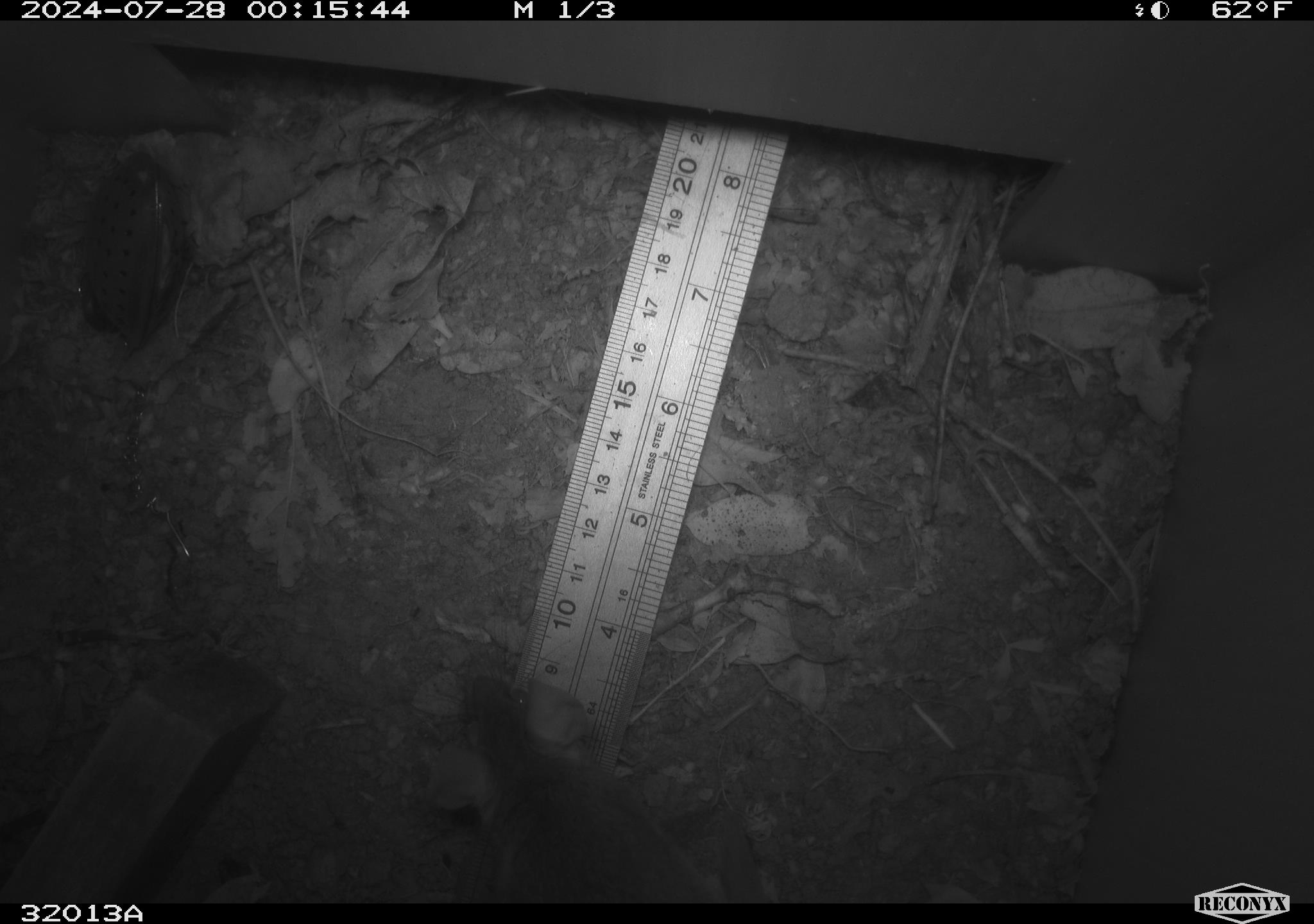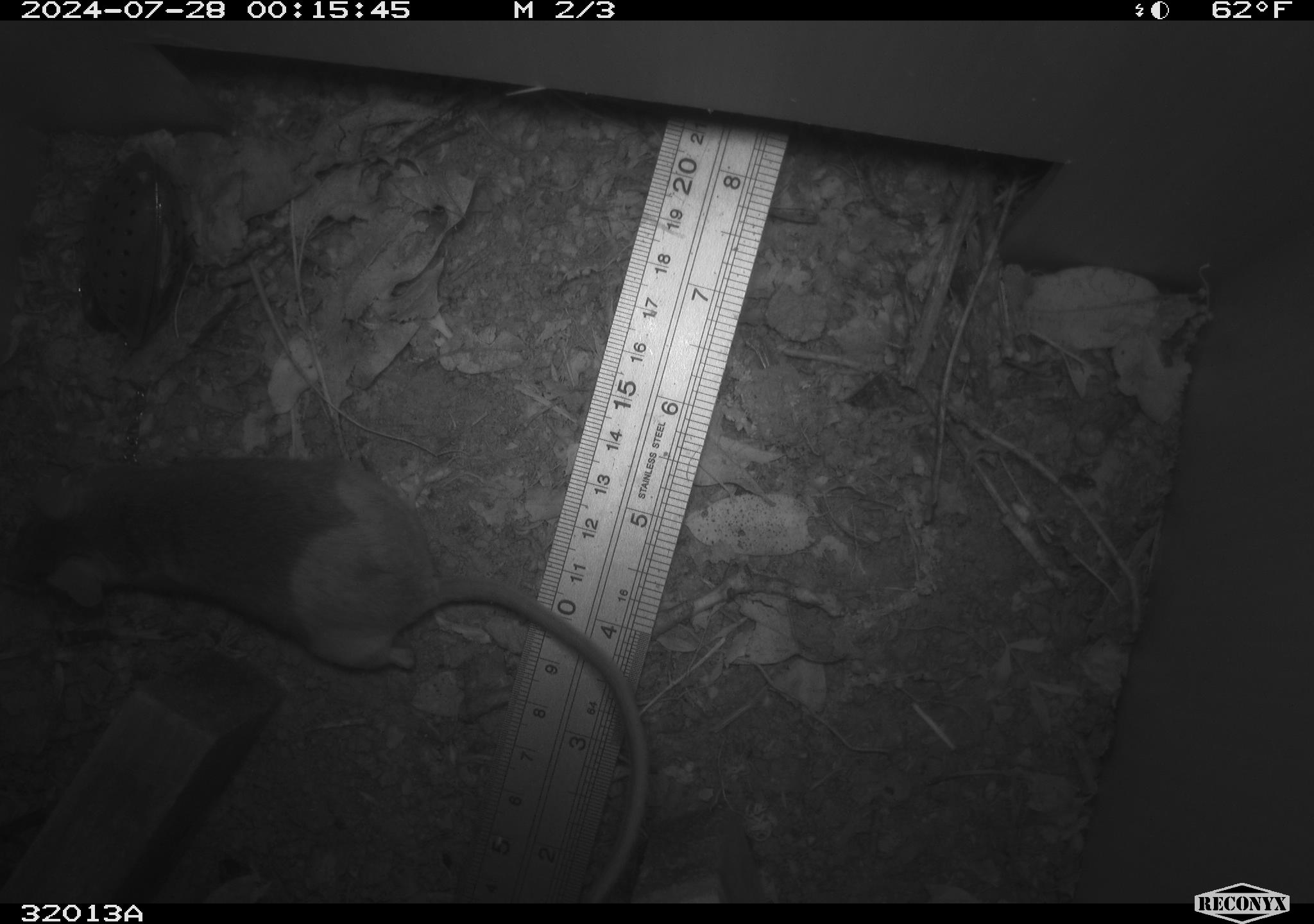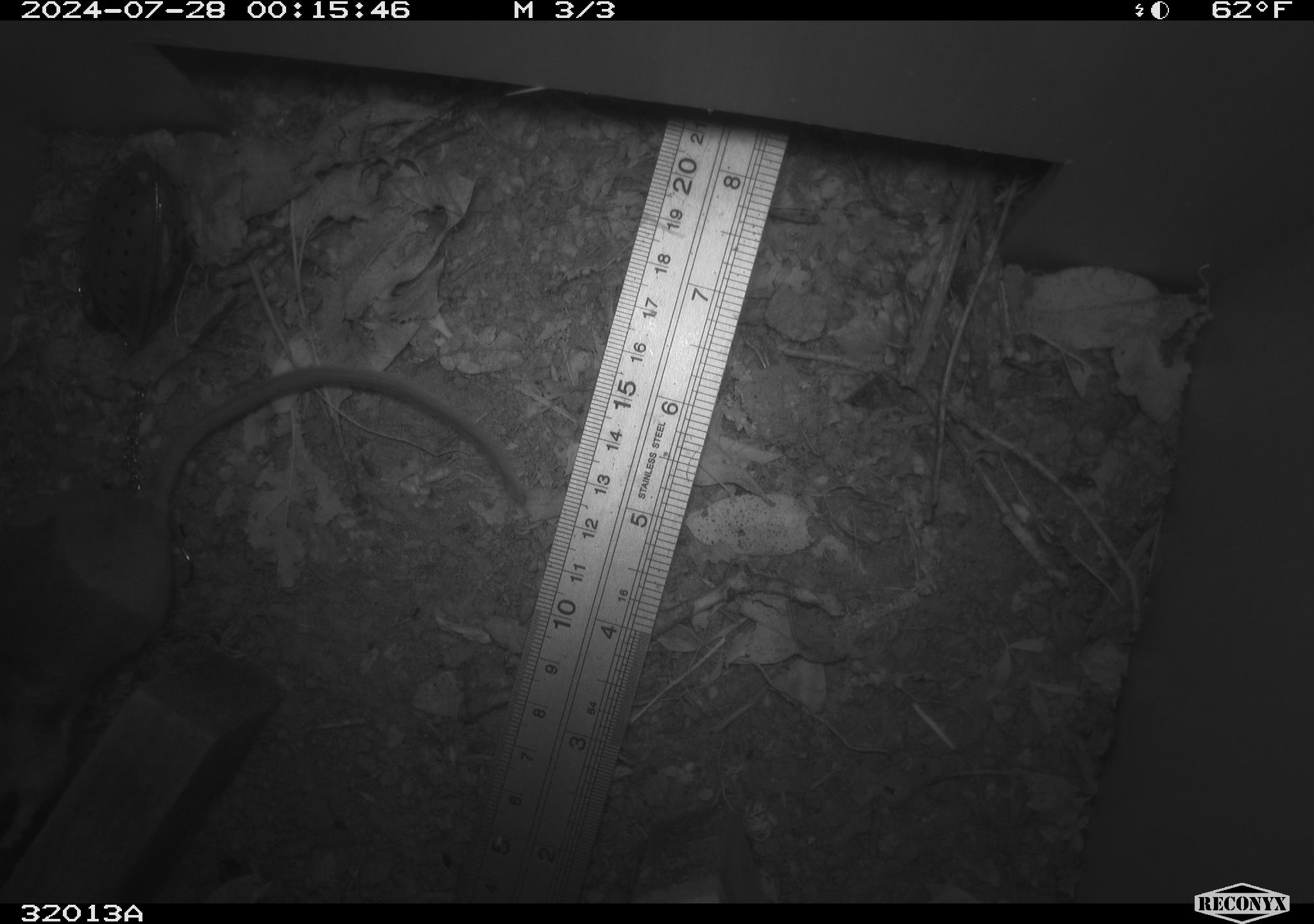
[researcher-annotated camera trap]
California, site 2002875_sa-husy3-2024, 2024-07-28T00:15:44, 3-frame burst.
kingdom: Animalia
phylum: Chordata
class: Mammalia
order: Rodentia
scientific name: Rodentia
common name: rodent